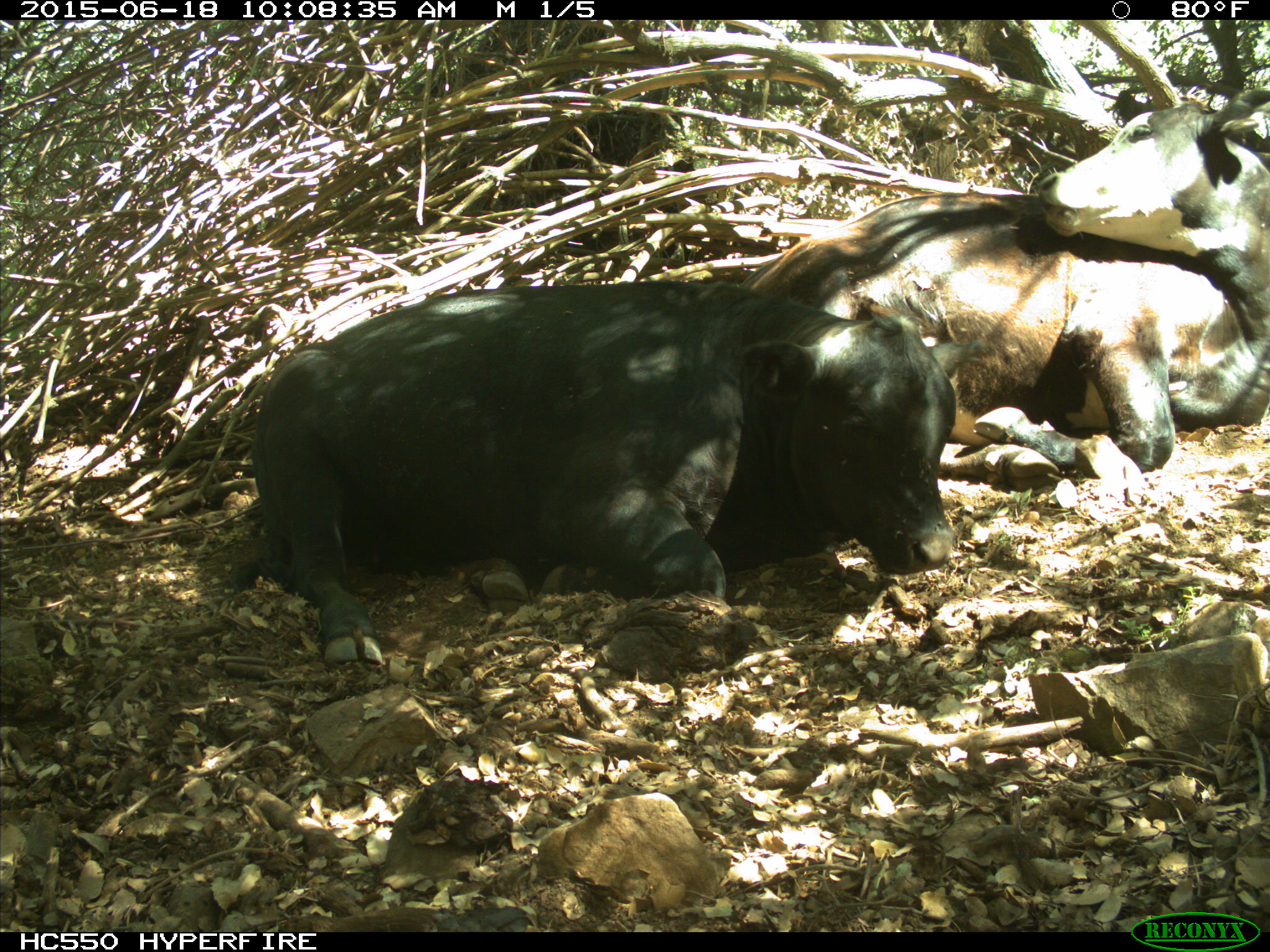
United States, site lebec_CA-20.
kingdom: Animalia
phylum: Chordata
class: Mammalia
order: Artiodactyla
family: Bovidae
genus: Bos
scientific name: Bos taurus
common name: domestic cow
Bos taurus (domestic cow).